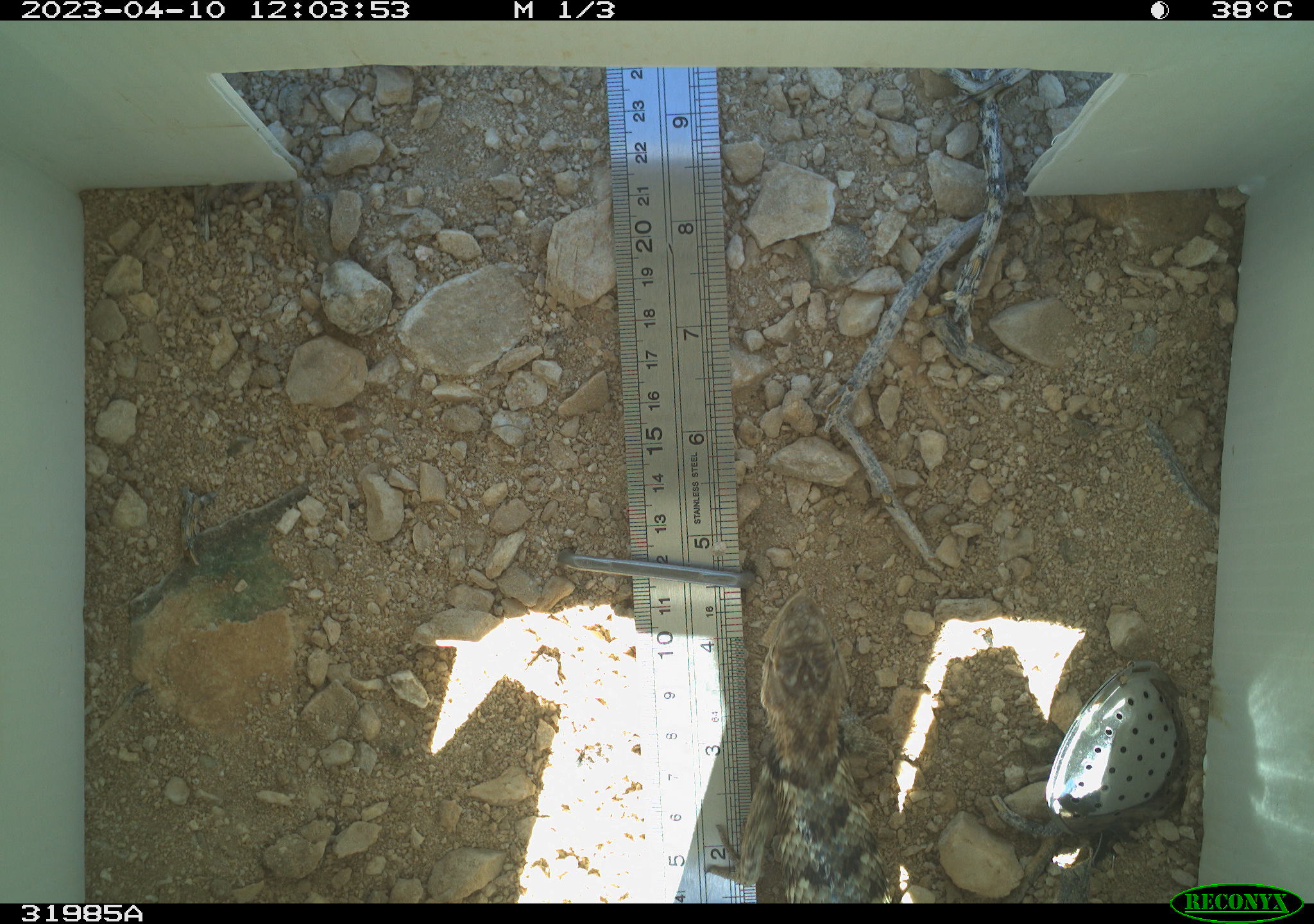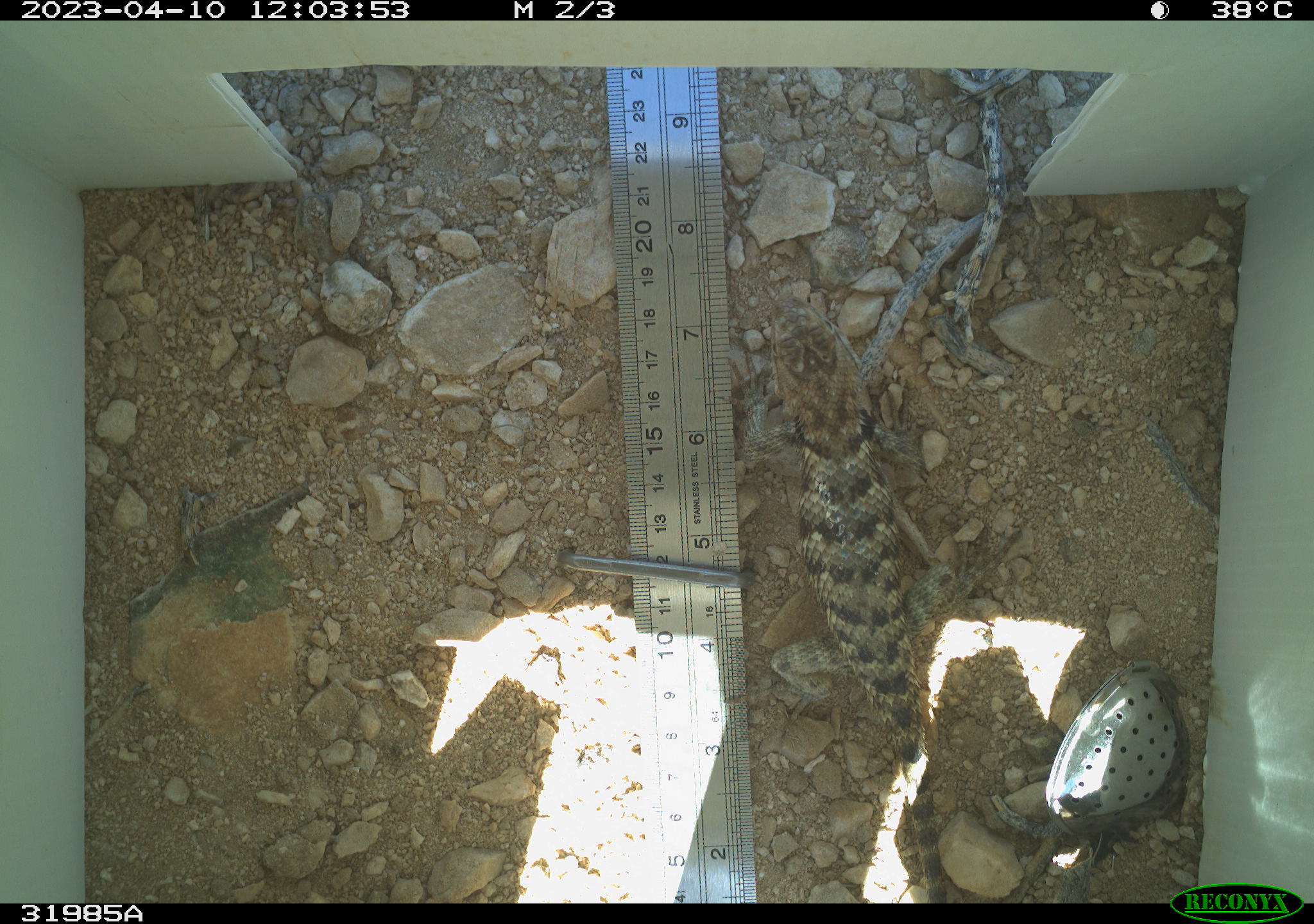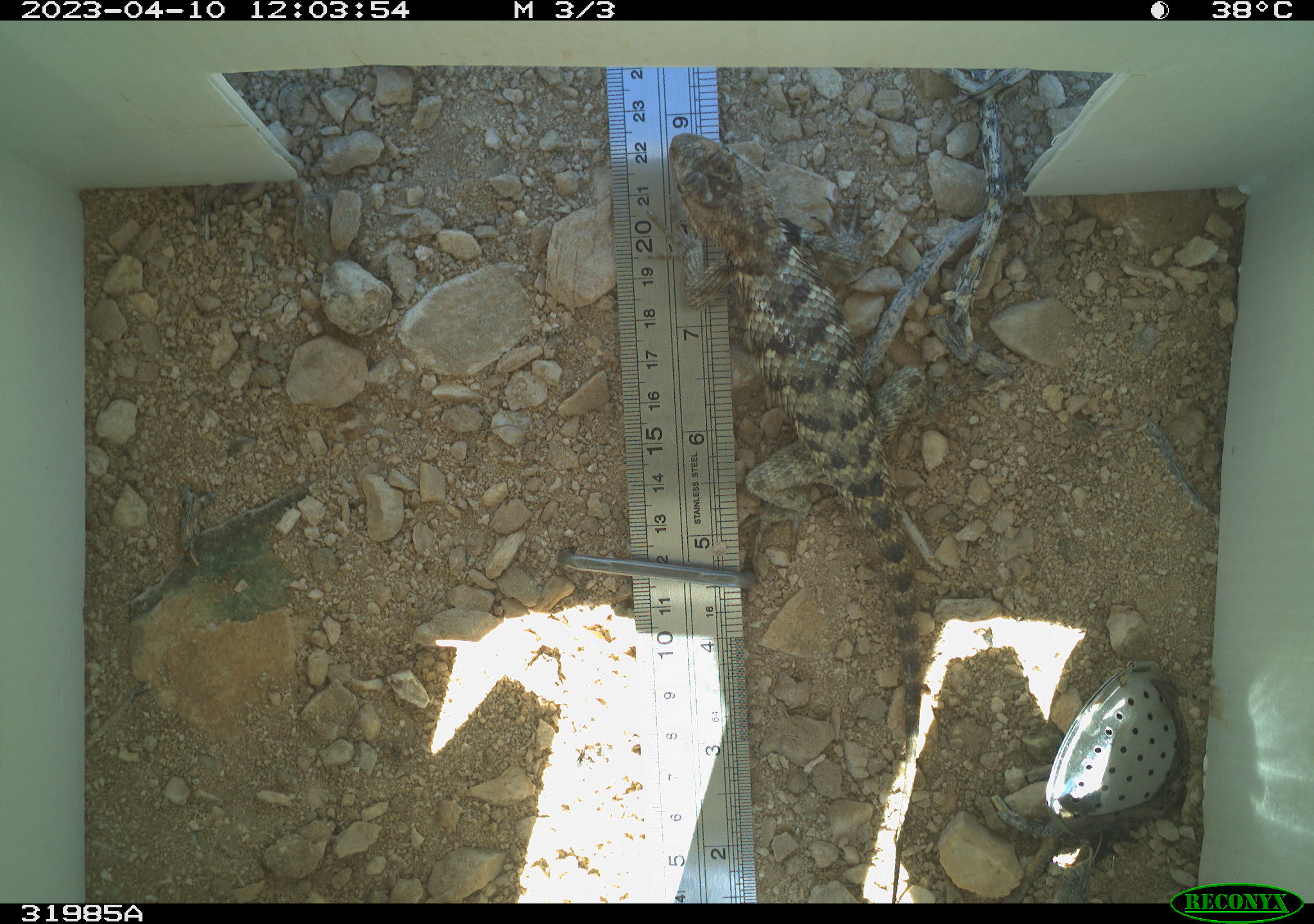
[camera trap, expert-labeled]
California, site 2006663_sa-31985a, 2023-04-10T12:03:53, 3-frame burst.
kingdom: Animalia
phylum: Chordata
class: Reptilia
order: Squamata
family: Phrynosomatidae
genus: Sceloporus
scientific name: Sceloporus uniformis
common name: yellow-backed spiny lizard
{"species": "yellow-backed spiny lizard (Sceloporus uniformis)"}